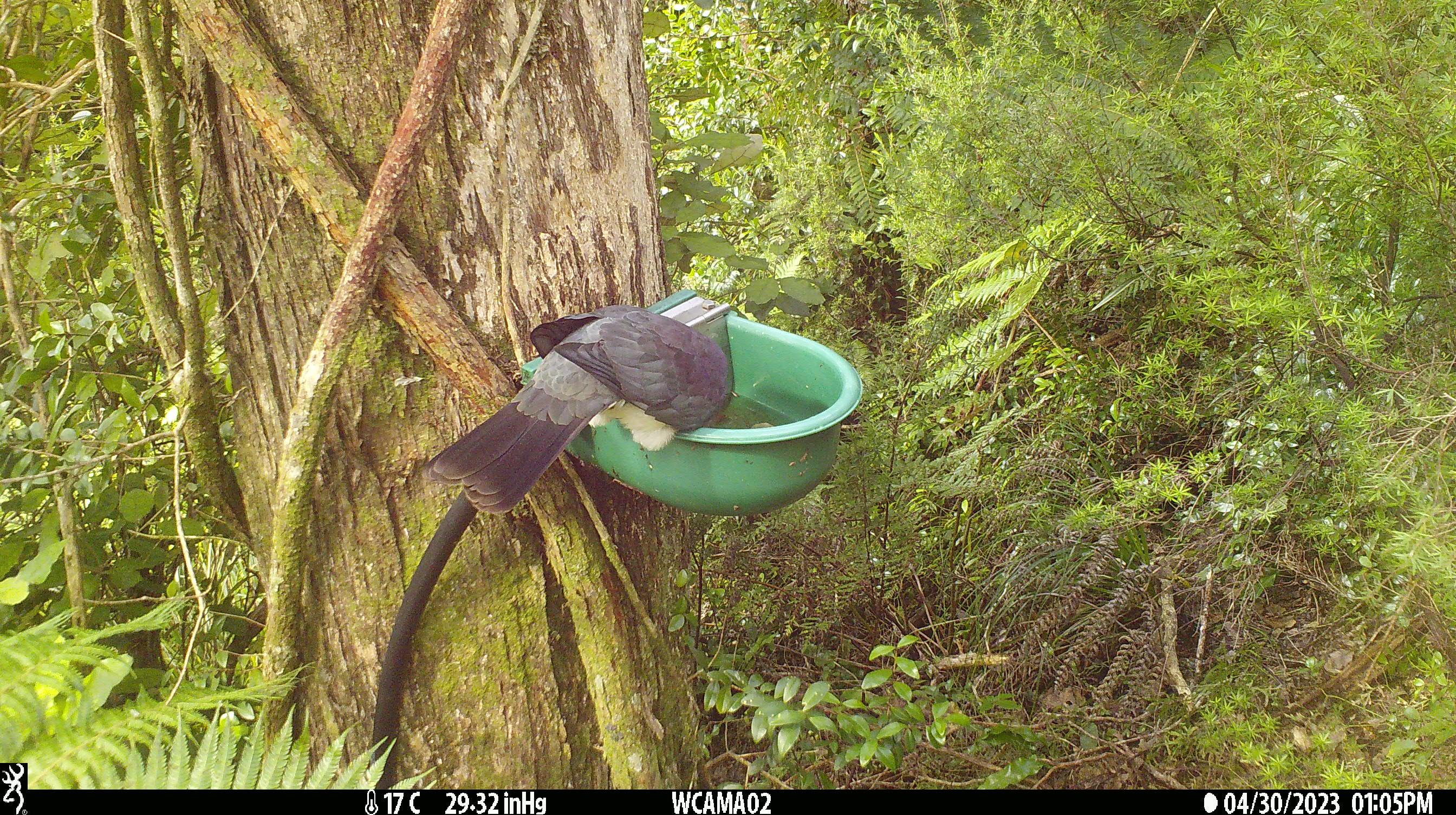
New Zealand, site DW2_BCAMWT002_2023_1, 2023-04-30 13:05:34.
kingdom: Animalia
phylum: Chordata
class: Aves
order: Columbiformes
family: Columbidae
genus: Hemiphaga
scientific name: Hemiphaga novaeseelandiae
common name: new zealand pigeon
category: kereru